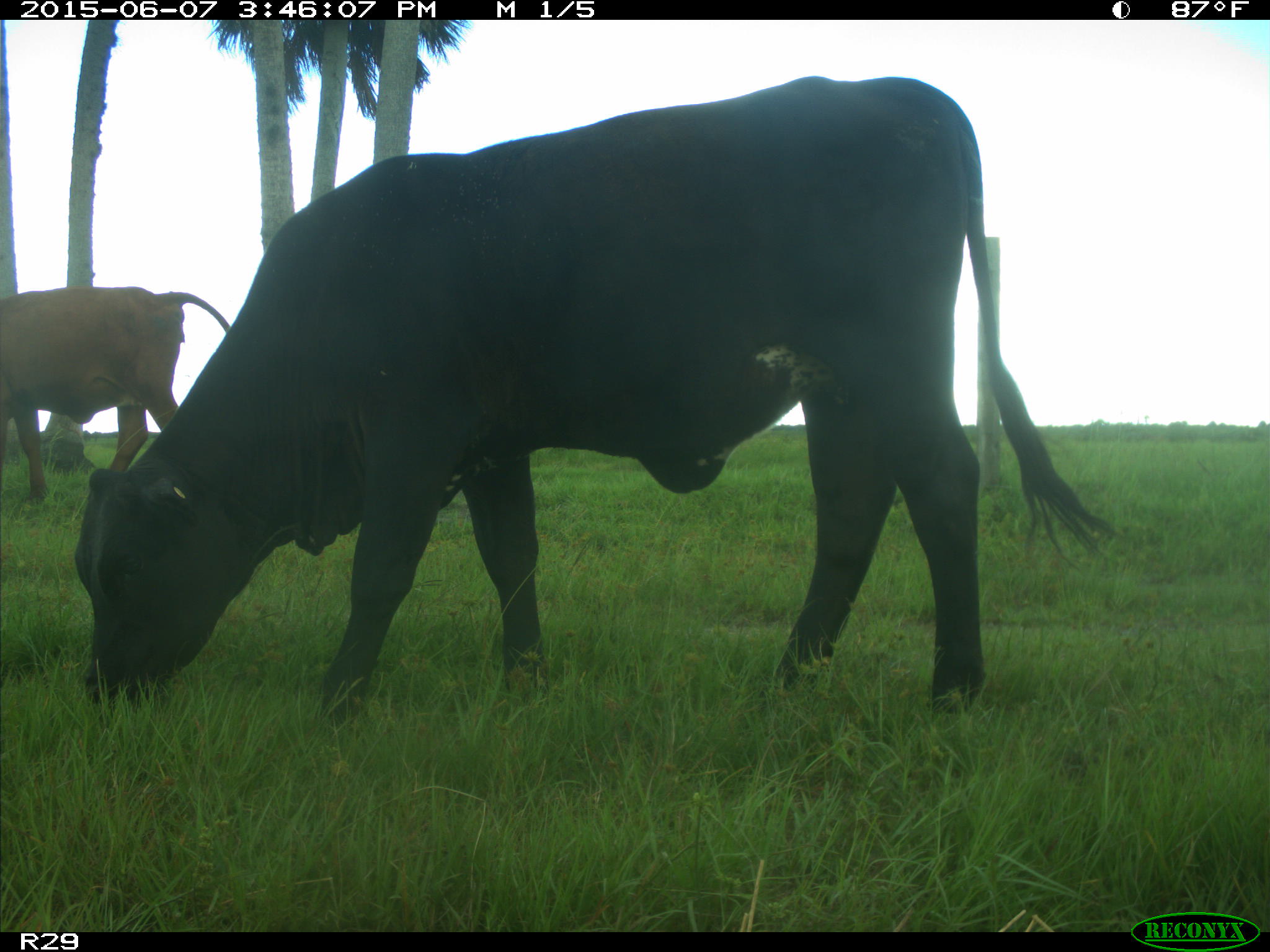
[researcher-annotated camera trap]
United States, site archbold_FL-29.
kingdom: Animalia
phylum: Chordata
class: Mammalia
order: Artiodactyla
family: Bovidae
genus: Bos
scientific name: Bos taurus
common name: domestic cow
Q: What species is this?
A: Bos taurus (domestic cow).